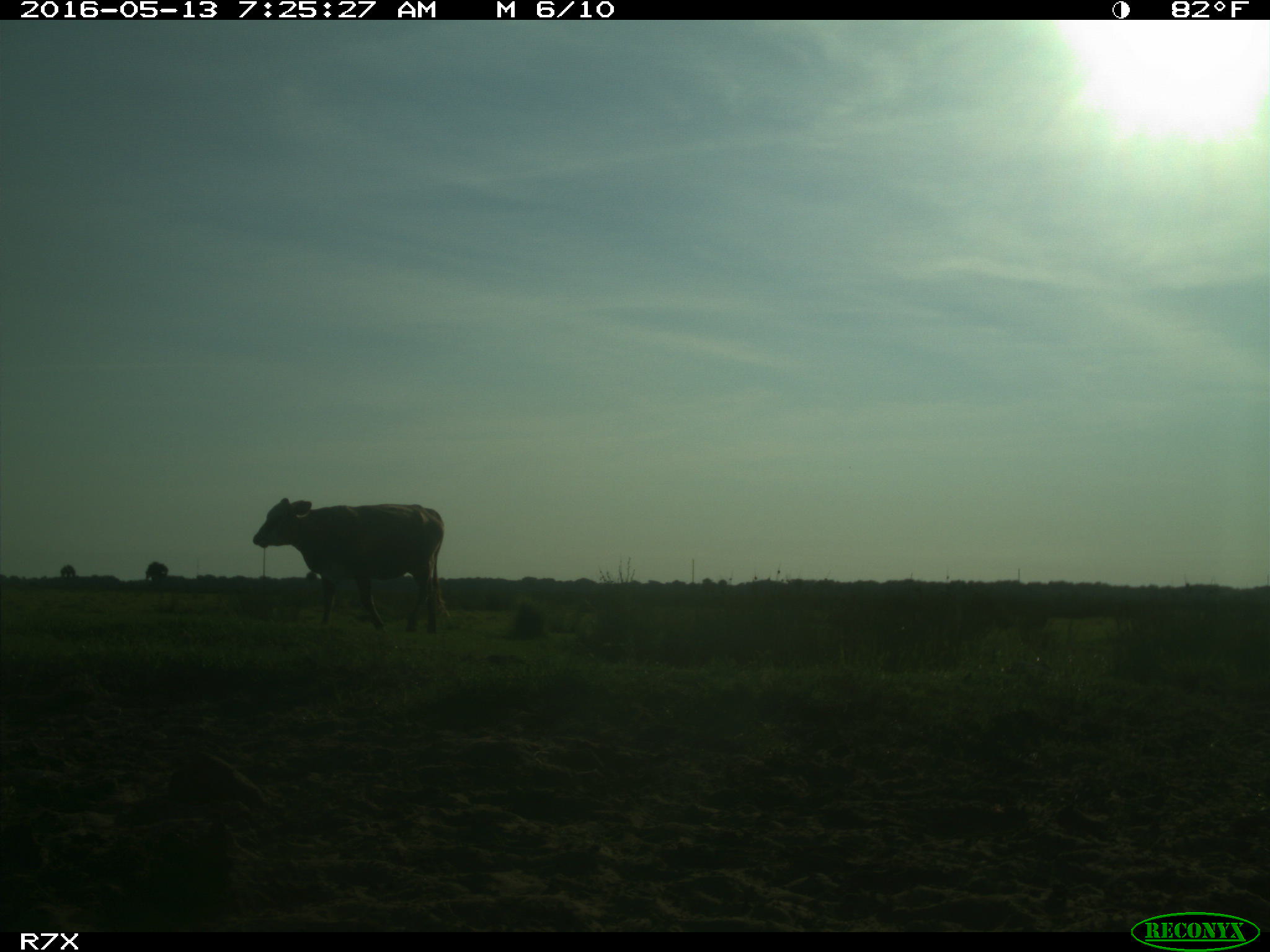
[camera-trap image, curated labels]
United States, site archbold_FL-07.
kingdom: Animalia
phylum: Chordata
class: Mammalia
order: Artiodactyla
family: Bovidae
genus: Bos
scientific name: Bos taurus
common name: domestic cow